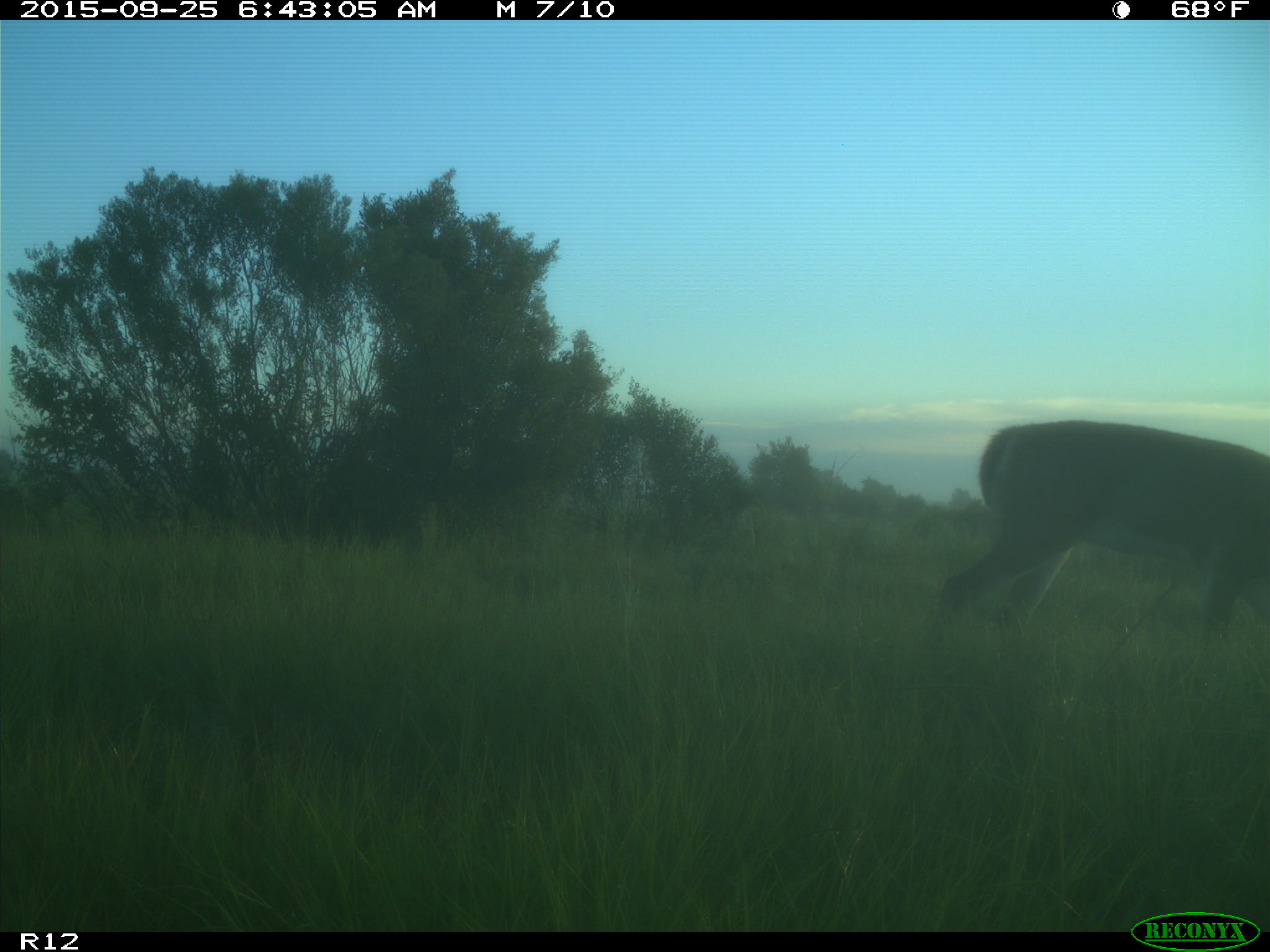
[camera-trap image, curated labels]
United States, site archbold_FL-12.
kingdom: Animalia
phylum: Chordata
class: Mammalia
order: Artiodactyla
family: Cervidae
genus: Odocoileus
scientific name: Odocoileus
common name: deer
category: unidentified deer